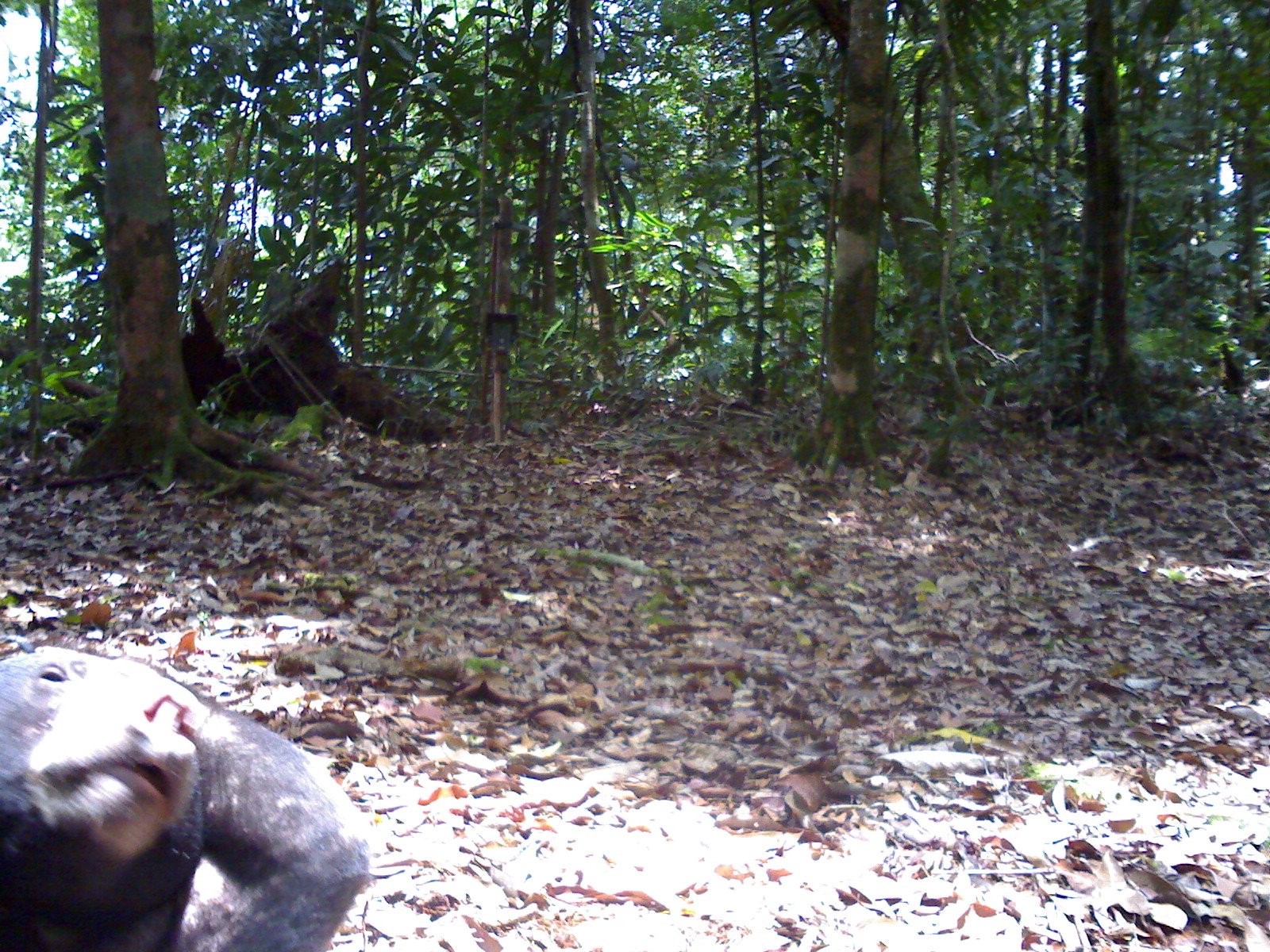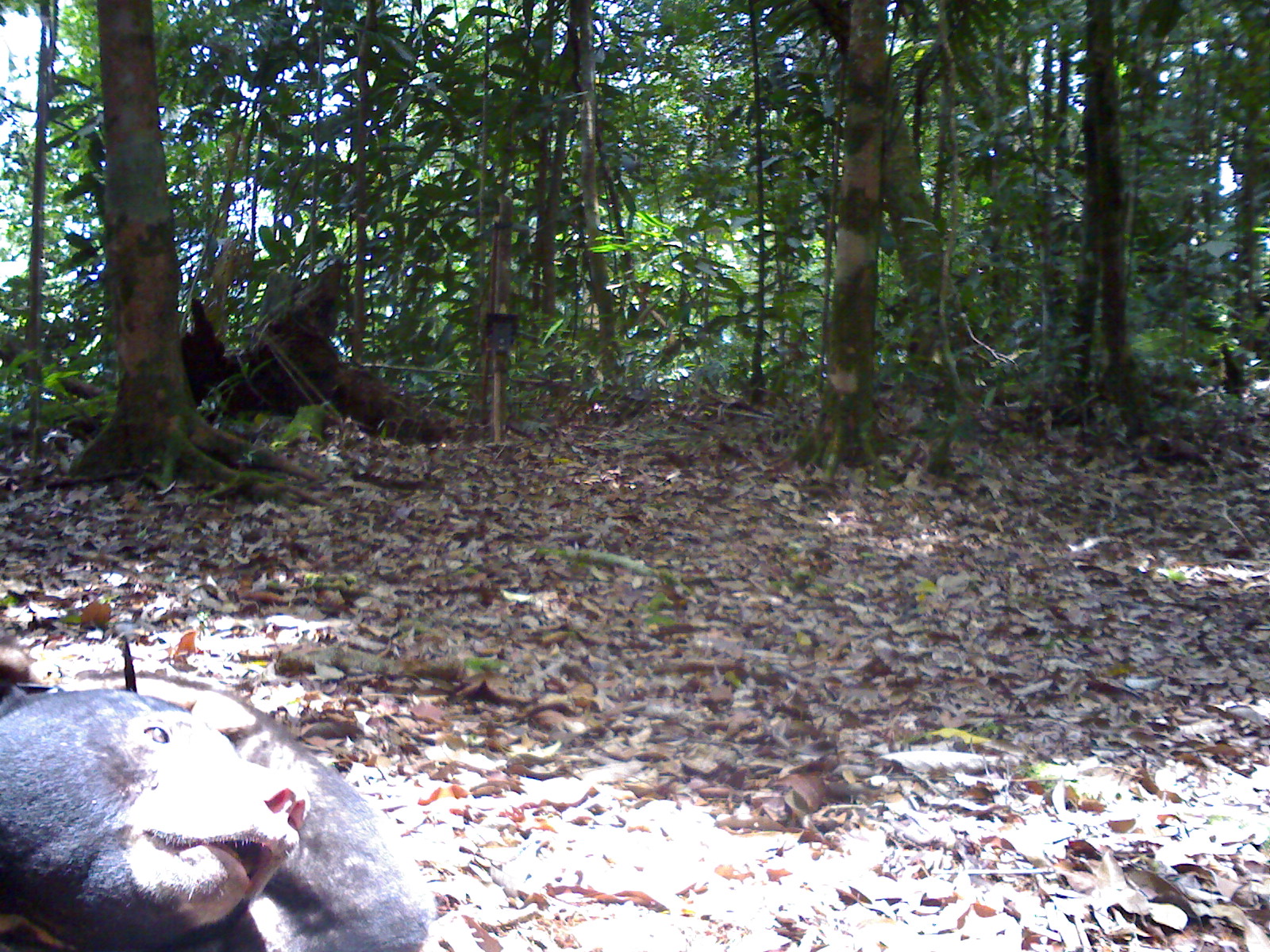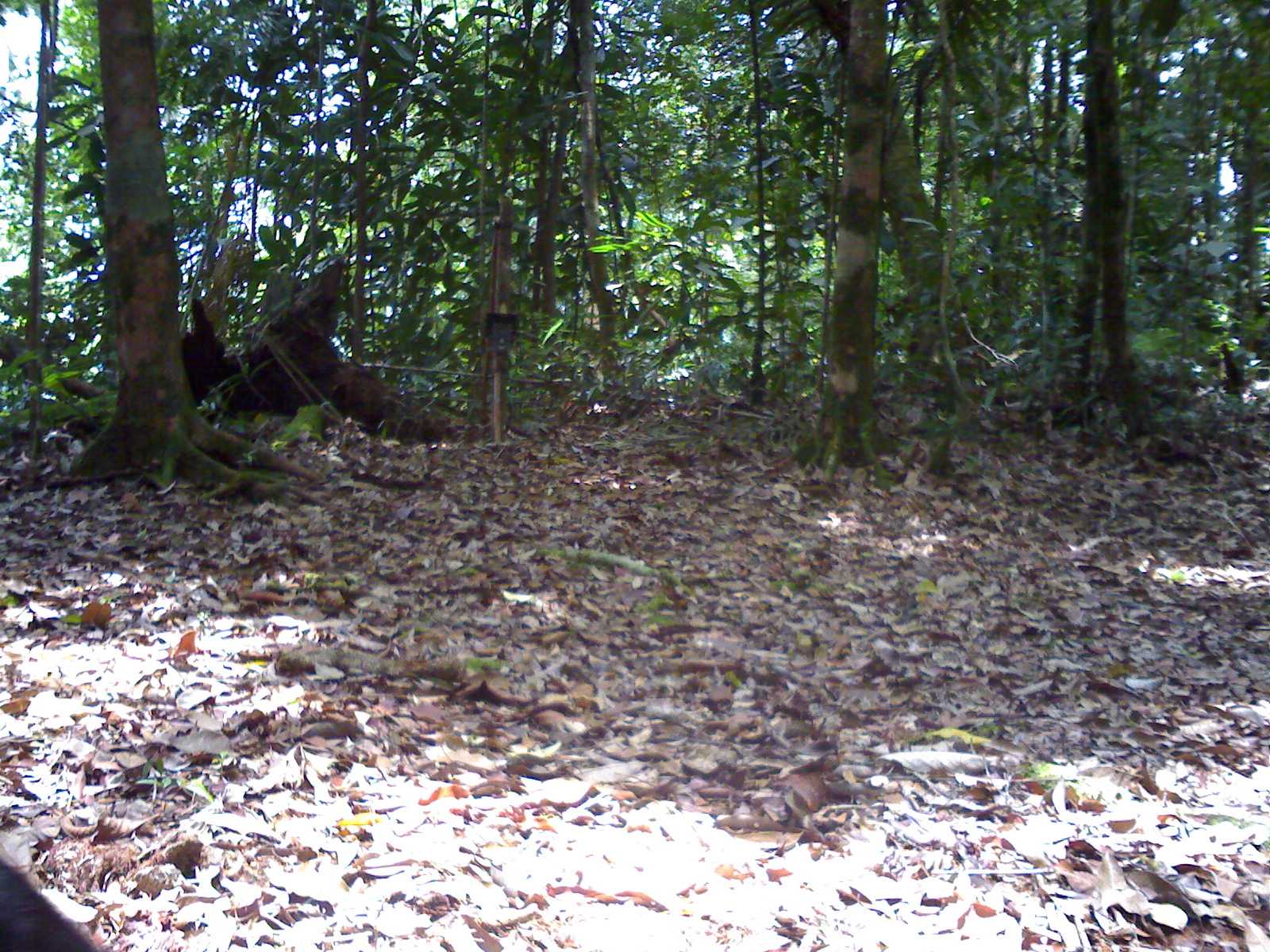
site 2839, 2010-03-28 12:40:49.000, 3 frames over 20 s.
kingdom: Animalia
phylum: Chordata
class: Mammalia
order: Carnivora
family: Ursidae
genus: Helarctos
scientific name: Helarctos malayanus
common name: sun bear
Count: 1.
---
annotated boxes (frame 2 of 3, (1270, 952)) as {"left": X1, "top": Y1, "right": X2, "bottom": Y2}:
helarctos malayanus: {"left": 0, "top": 639, "right": 436, "bottom": 952}